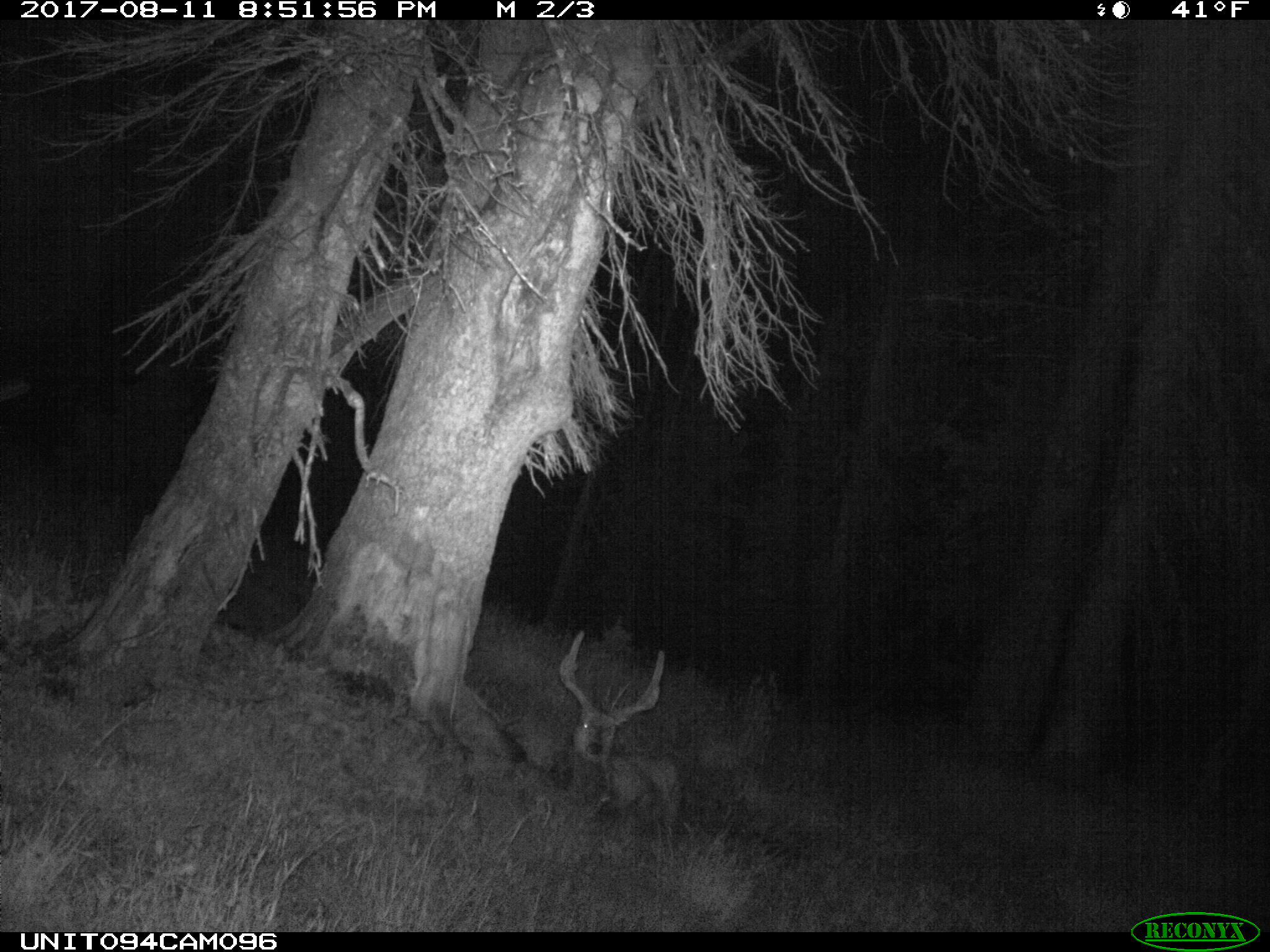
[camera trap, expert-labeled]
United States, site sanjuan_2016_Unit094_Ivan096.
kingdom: Animalia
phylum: Chordata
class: Mammalia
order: Artiodactyla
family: Cervidae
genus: Odocoileus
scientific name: Odocoileus hemionus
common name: mule deer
Odocoileus hemionus (mule deer).